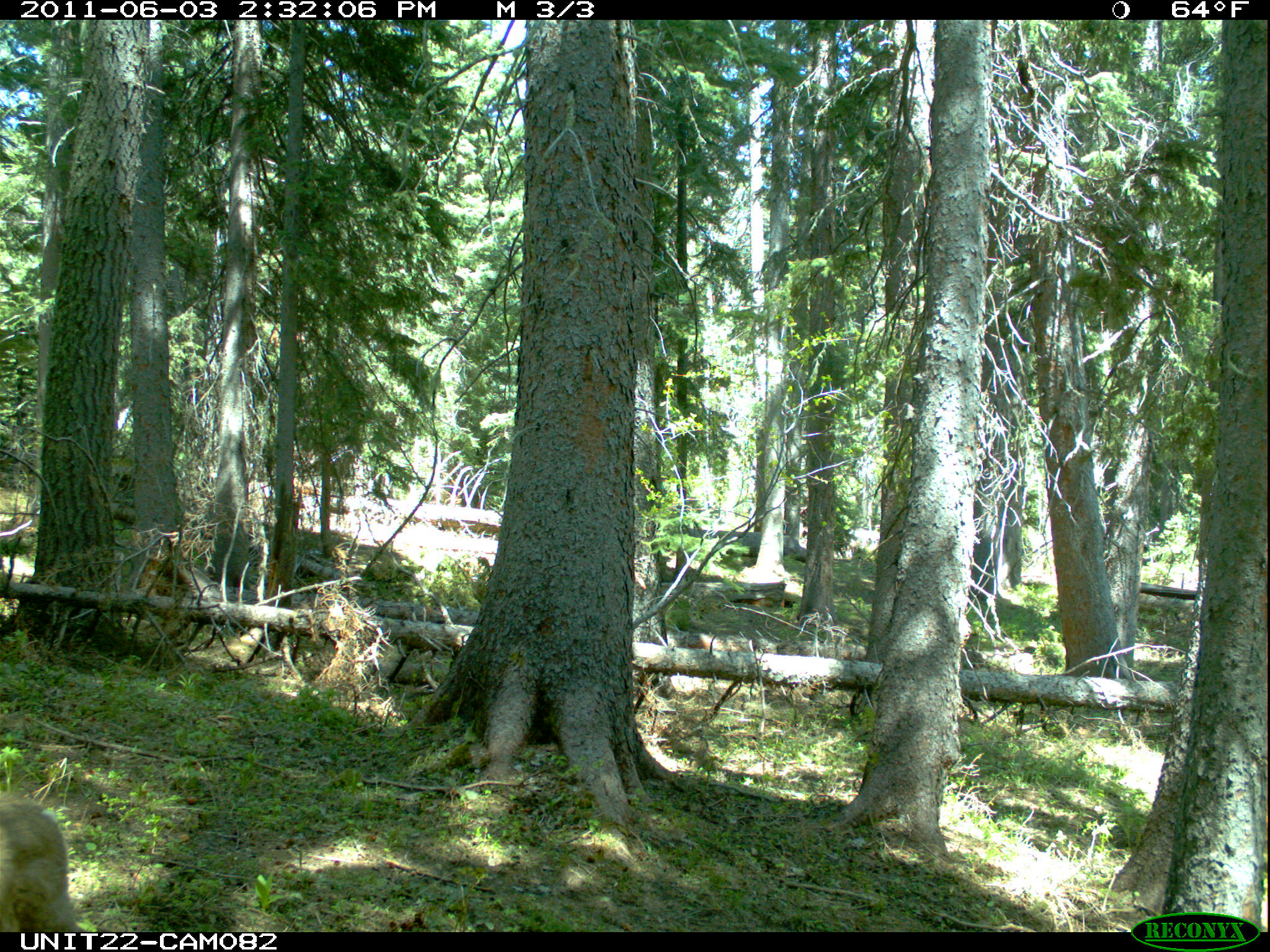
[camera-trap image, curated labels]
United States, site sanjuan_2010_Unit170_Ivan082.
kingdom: Animalia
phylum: Chordata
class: Mammalia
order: Artiodactyla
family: Cervidae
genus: Odocoileus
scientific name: Odocoileus hemionus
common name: mule deer